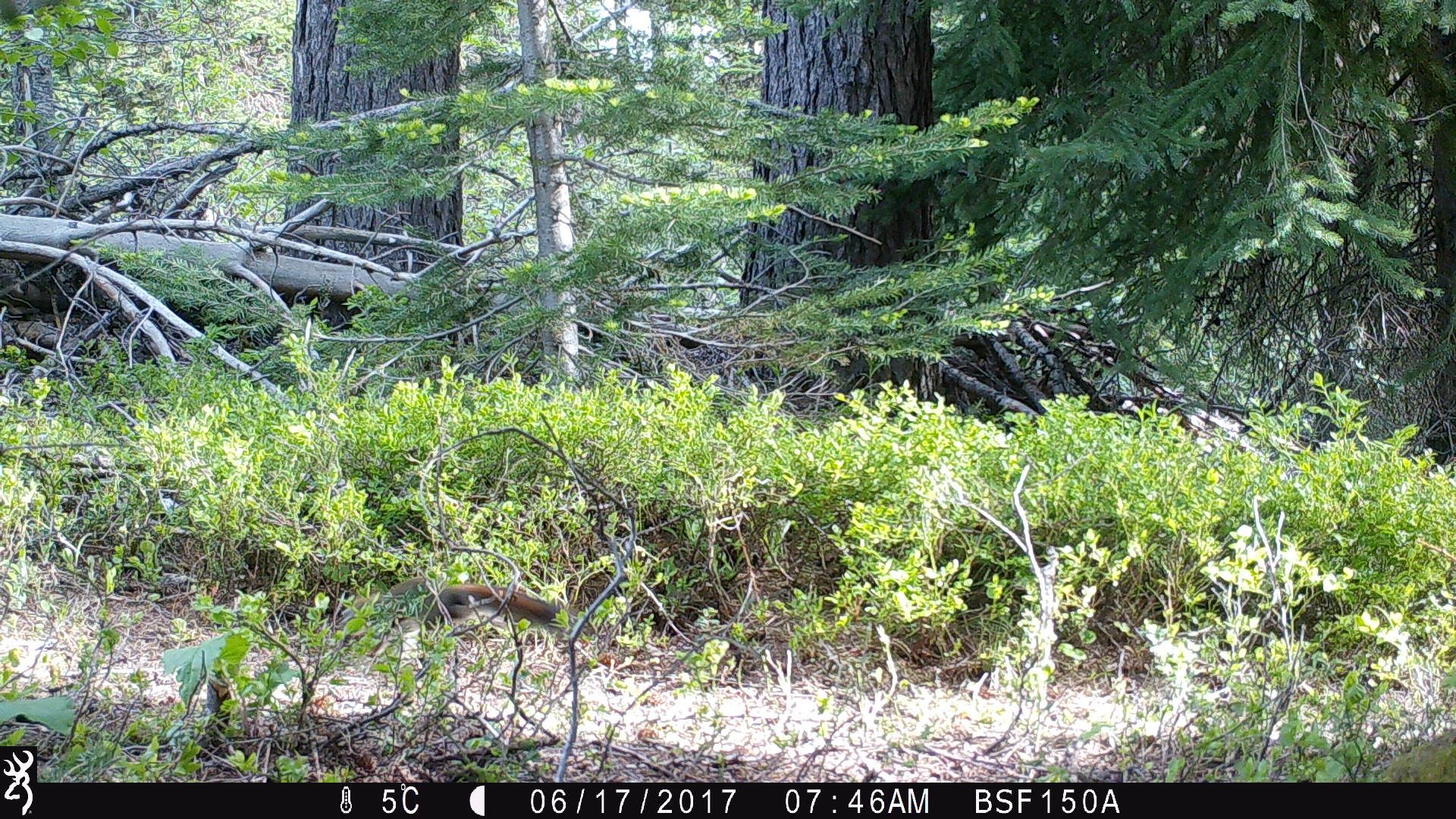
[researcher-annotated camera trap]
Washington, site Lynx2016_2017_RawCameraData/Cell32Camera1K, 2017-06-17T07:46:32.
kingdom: Animalia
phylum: Chordata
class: Mammalia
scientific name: Mammalia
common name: small mammal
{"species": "small mammal (Mammalia)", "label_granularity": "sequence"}